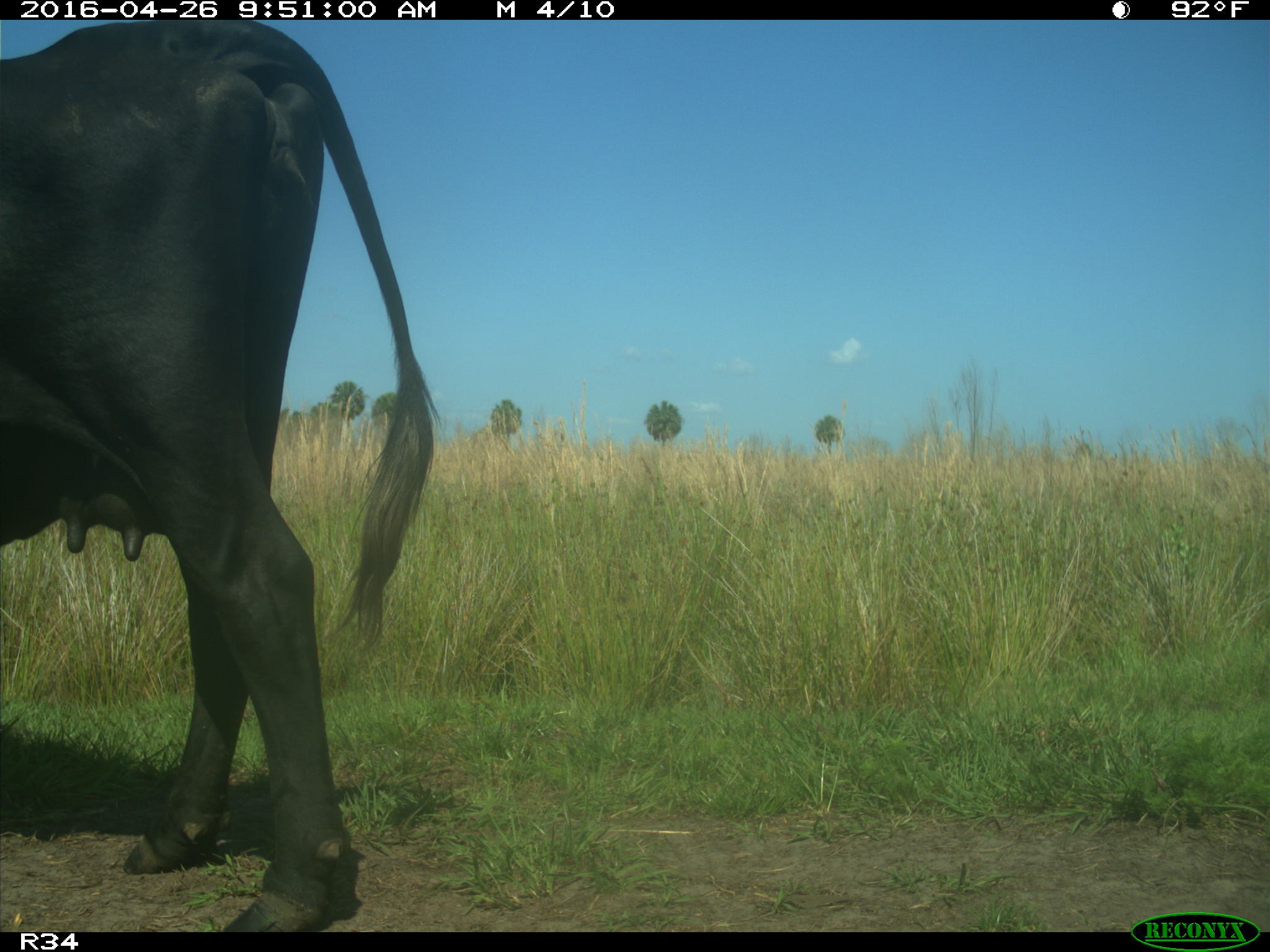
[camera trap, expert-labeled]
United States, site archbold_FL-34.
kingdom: Animalia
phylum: Chordata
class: Mammalia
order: Artiodactyla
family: Bovidae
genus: Bos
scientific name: Bos taurus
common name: domestic cow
Bos taurus (domestic cow).